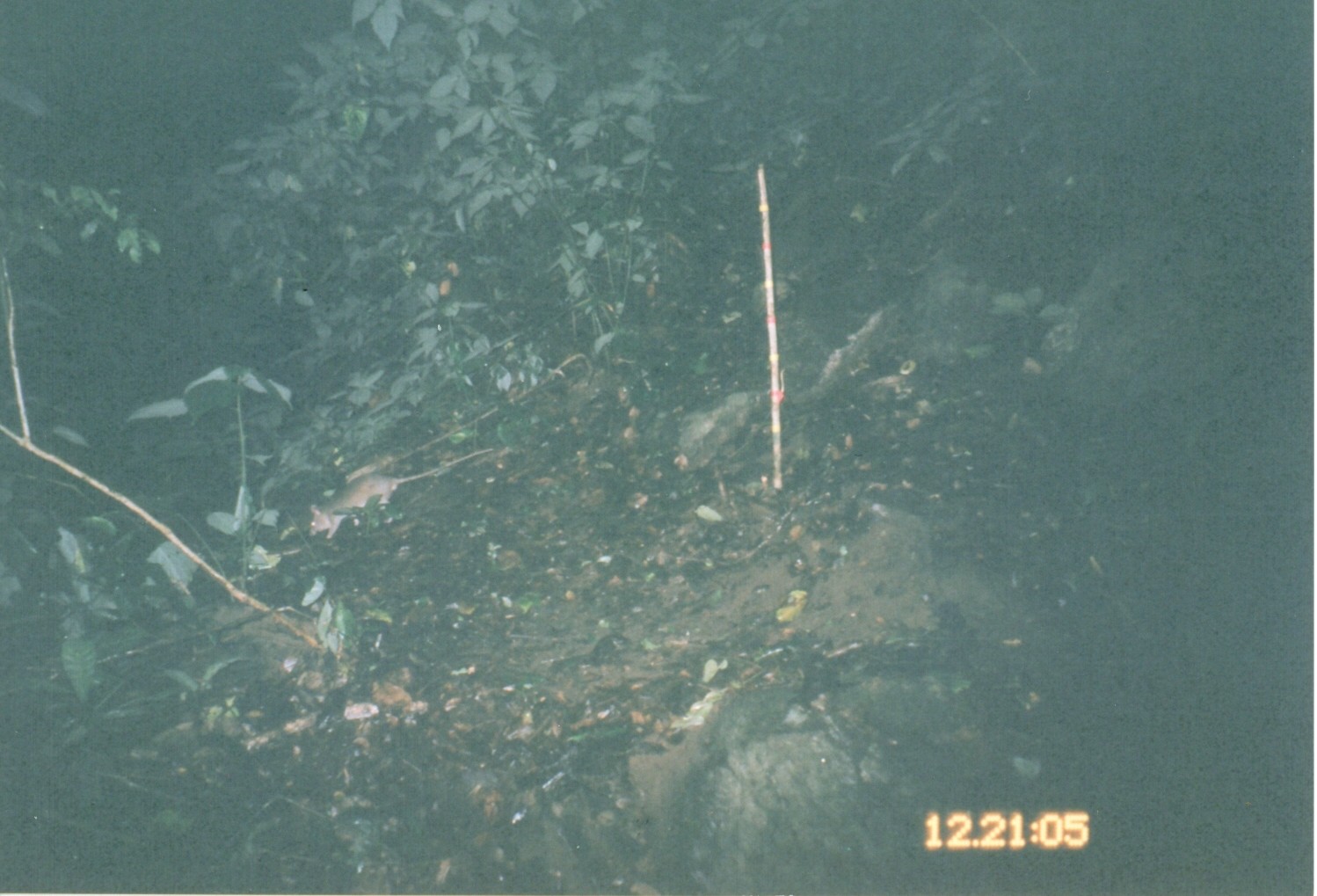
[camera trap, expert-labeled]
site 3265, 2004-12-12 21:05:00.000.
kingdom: Animalia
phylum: Chordata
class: Mammalia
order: Rodentia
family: Nesomyidae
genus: Cricetomys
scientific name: Cricetomys gambianus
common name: african giant pouched rat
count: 1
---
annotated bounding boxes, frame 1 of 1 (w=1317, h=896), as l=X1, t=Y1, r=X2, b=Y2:
cricetomys gambianus: l=306, t=448, r=493, b=542